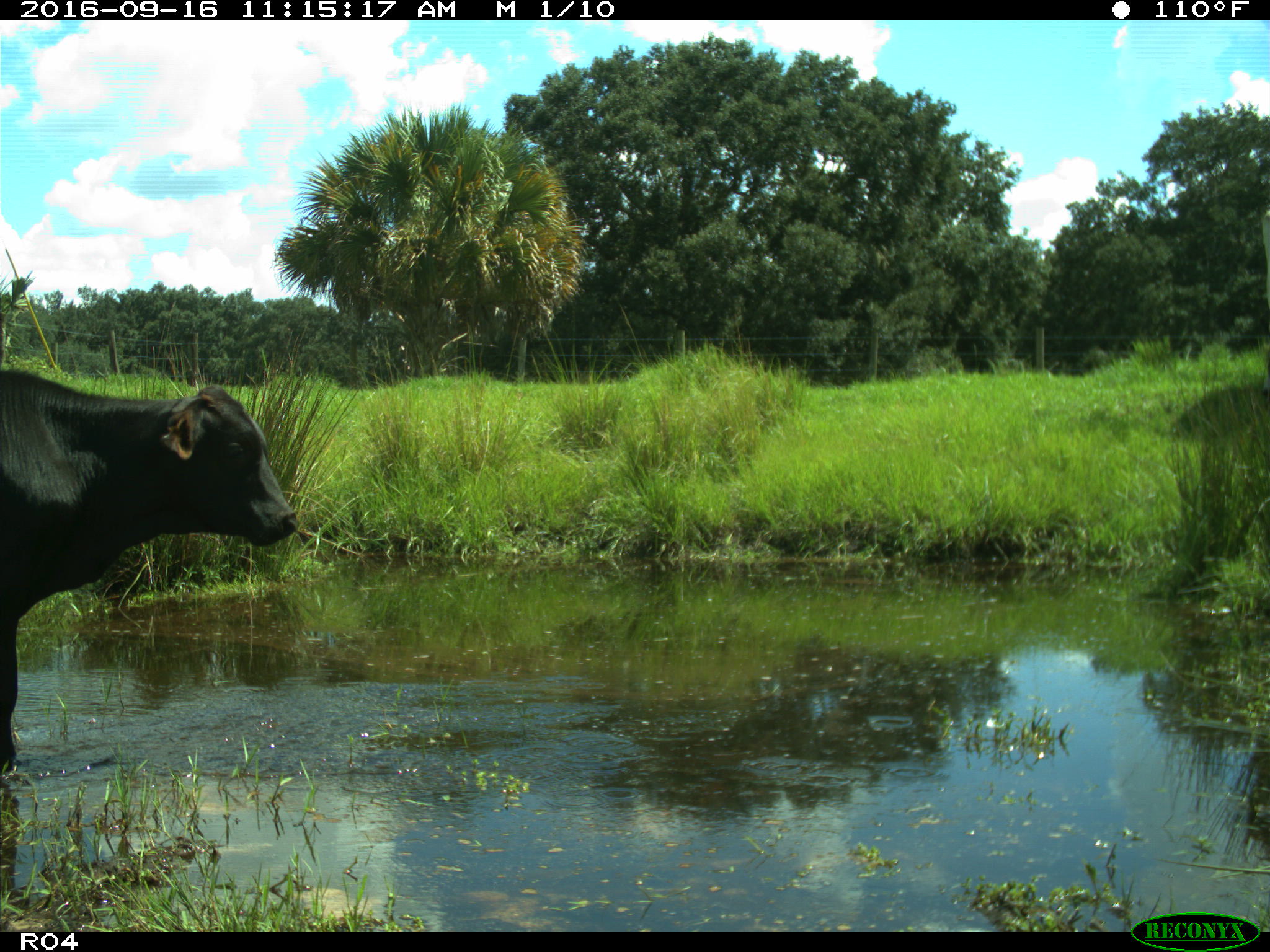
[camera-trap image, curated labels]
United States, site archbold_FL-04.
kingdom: Animalia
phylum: Chordata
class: Mammalia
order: Artiodactyla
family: Bovidae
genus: Bos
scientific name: Bos taurus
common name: domestic cow